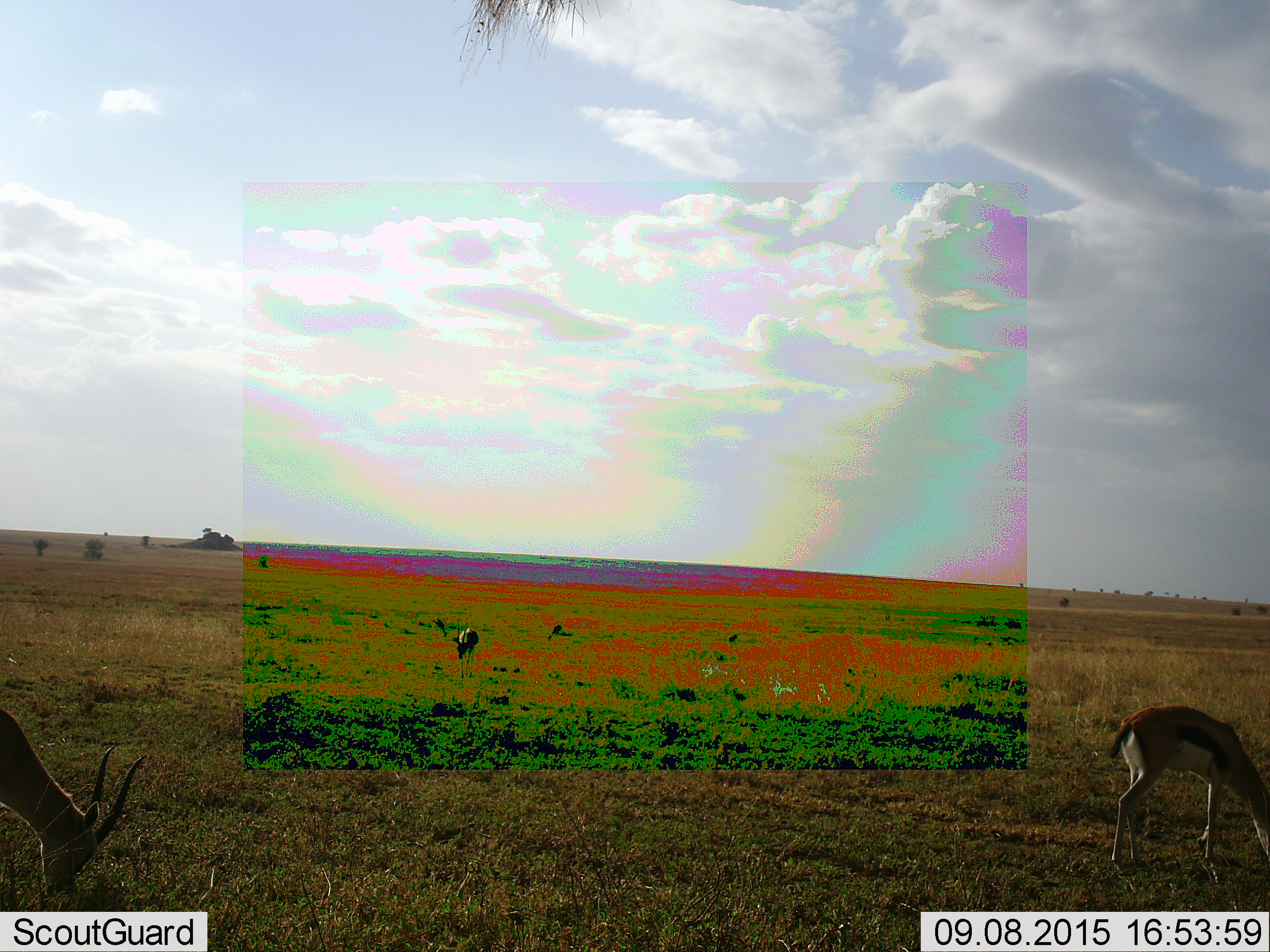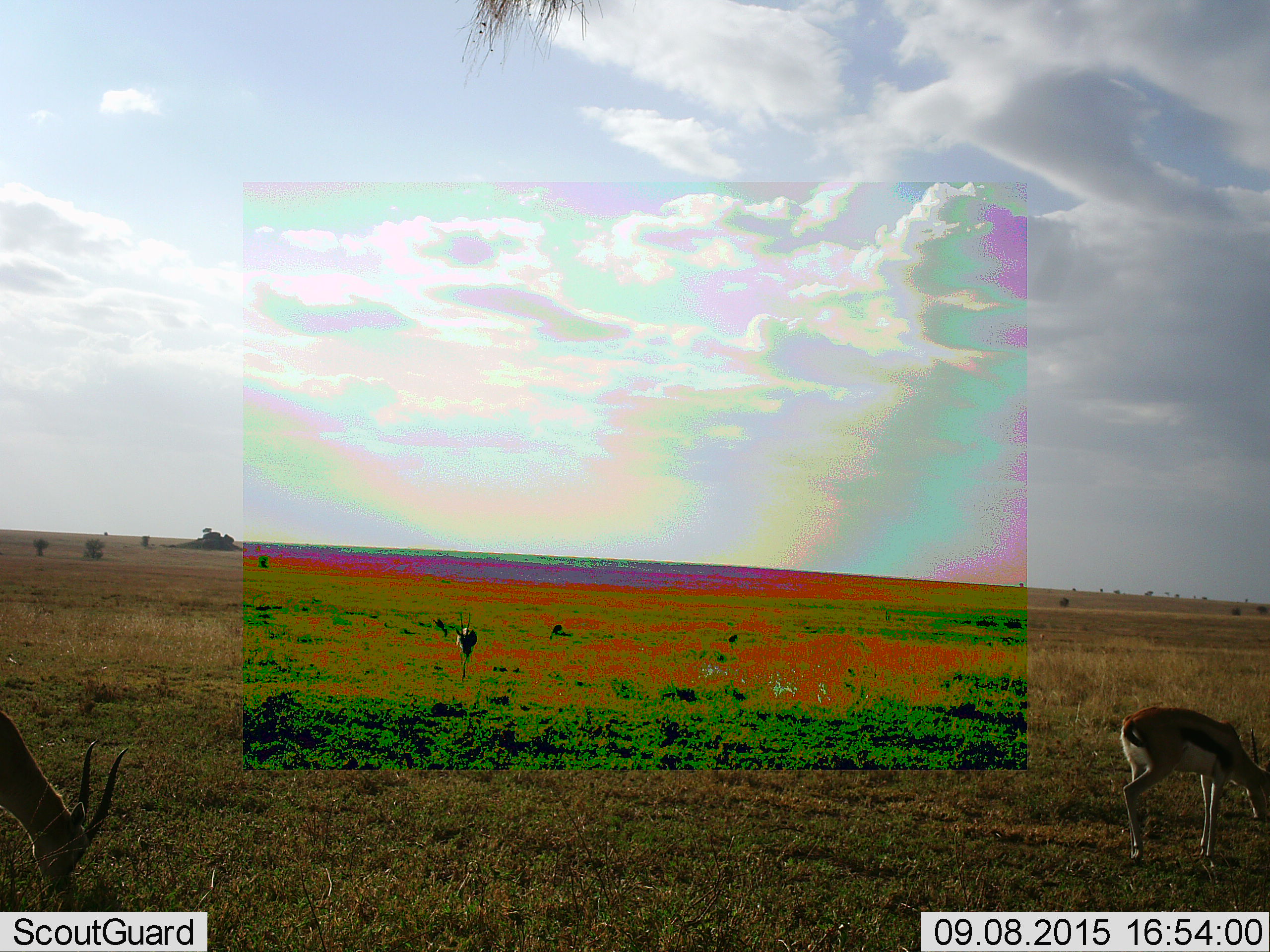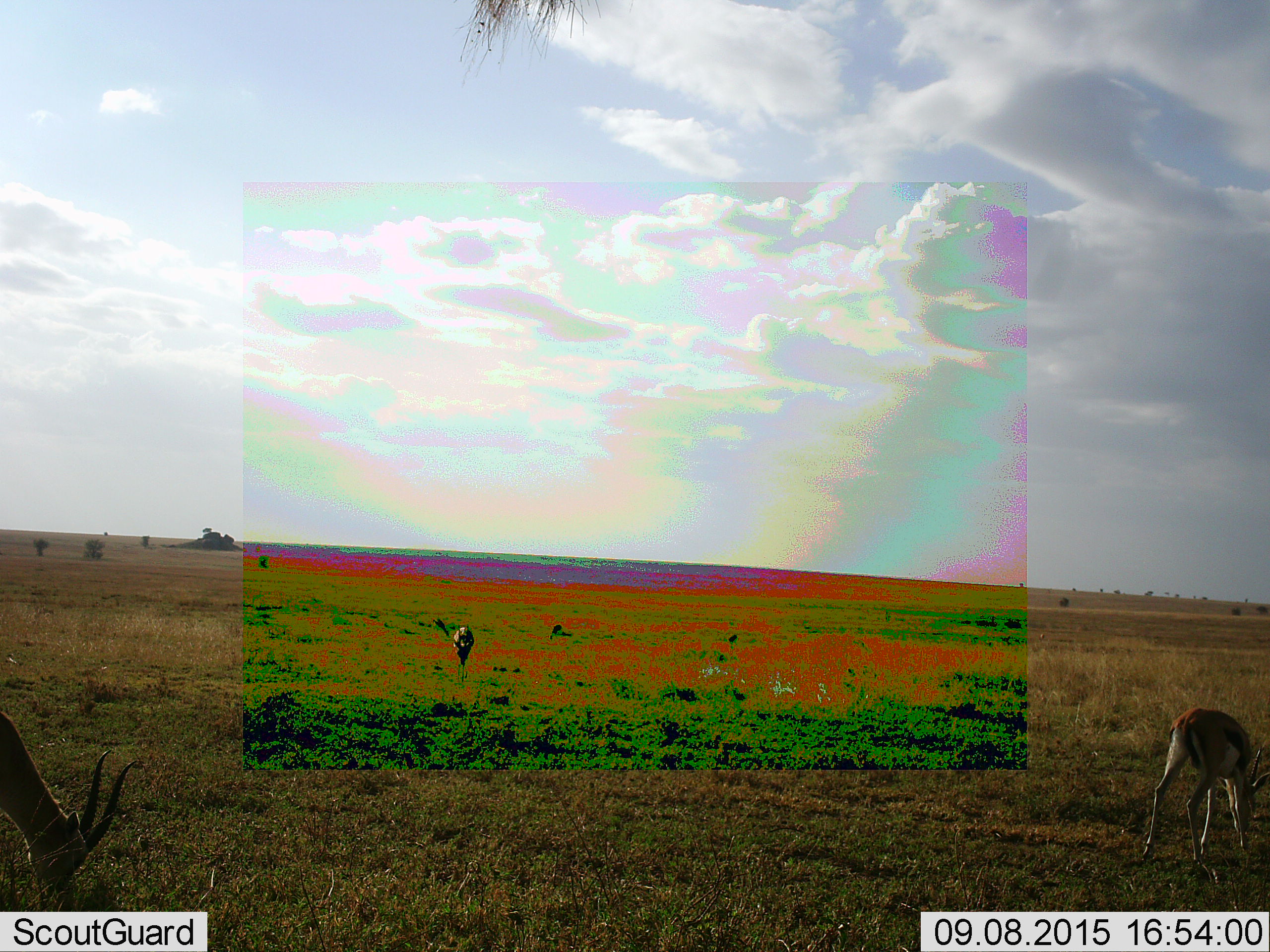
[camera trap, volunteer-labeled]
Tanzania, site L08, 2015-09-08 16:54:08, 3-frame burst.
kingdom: Animalia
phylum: Chordata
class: Mammalia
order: Artiodactyla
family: Bovidae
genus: Eudorcas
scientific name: Eudorcas thomsonii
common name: thomson's gazelle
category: gazellethomsons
Gazellethomsons (thomson's gazelle) (Eudorcas thomsonii), count 6. Behavior (volunteer vote fractions): standing 67%, resting 0%, moving 50%, interacting 0%. Young present (vote fraction): 0%. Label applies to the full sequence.